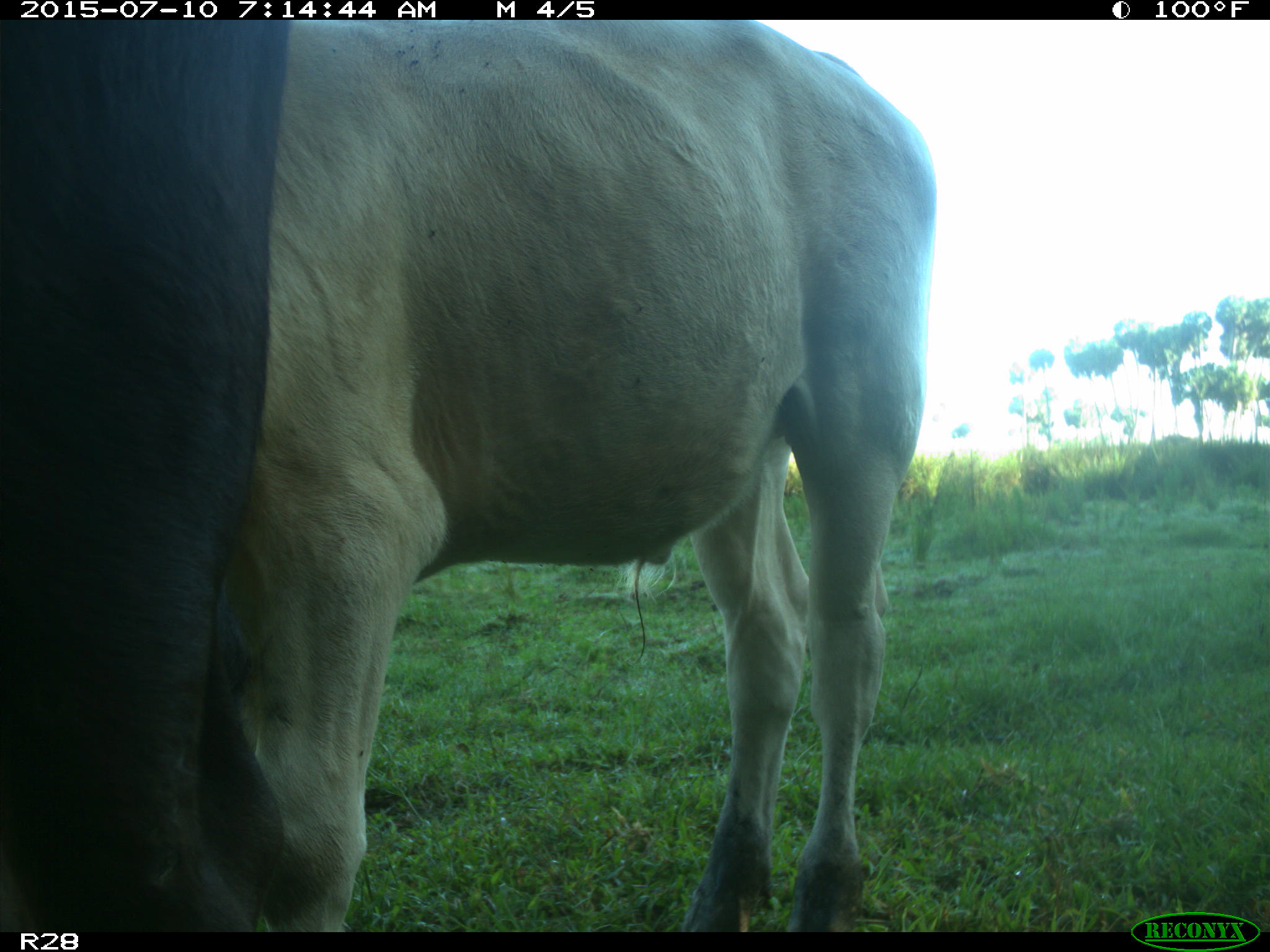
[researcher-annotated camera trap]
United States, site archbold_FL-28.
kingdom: Animalia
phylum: Chordata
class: Mammalia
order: Artiodactyla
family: Bovidae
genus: Bos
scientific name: Bos taurus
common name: domestic cow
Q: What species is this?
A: Bos taurus (domestic cow).